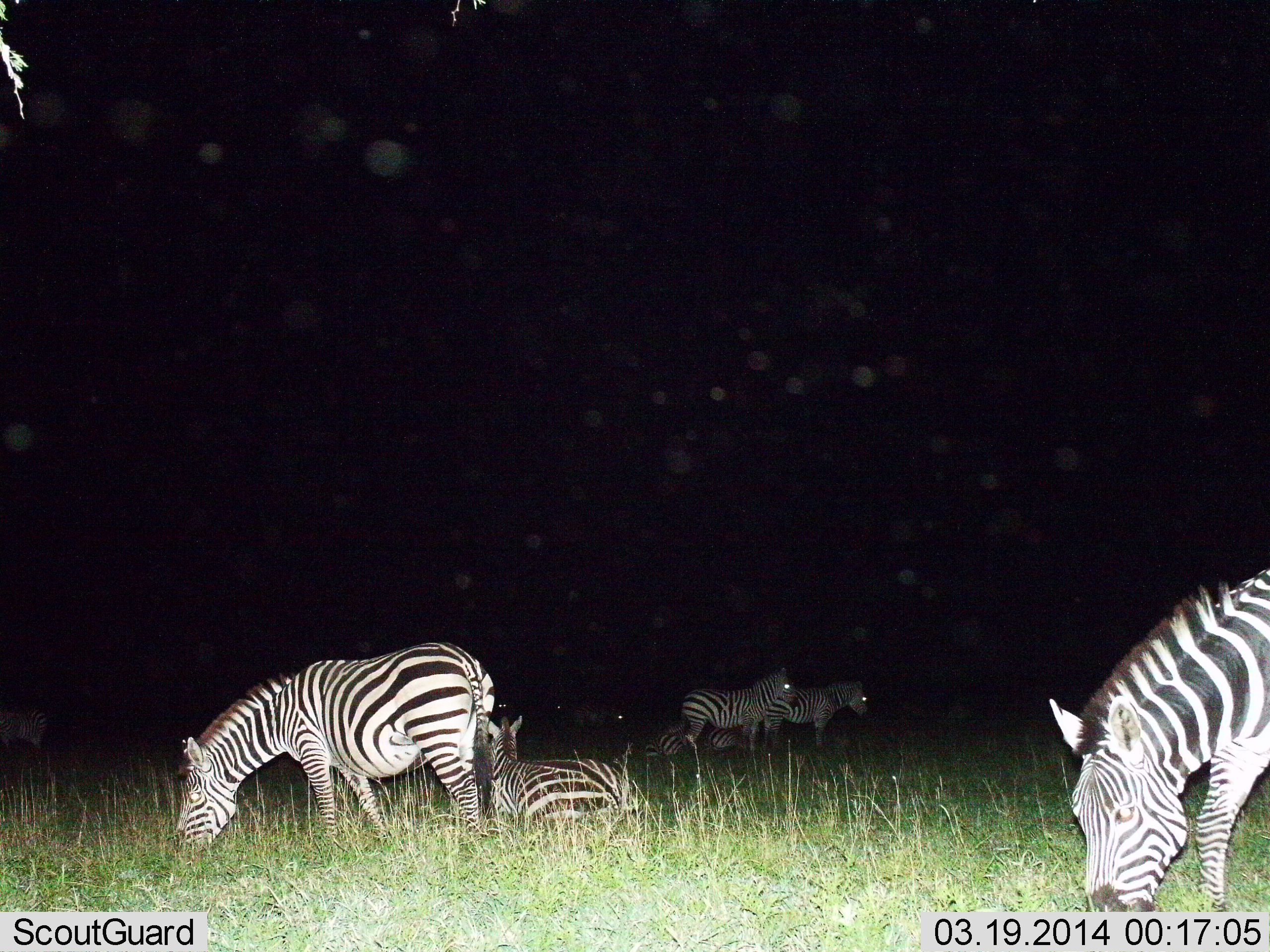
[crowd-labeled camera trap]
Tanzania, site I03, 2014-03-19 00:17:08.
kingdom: Animalia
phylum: Chordata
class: Mammalia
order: Perissodactyla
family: Equidae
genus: Equus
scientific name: Equus quagga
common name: plains zebra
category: zebra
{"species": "zebra (plains zebra) (Equus quagga)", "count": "8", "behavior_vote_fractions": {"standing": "60%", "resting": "70%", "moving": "20%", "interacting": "10%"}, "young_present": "0%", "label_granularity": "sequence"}